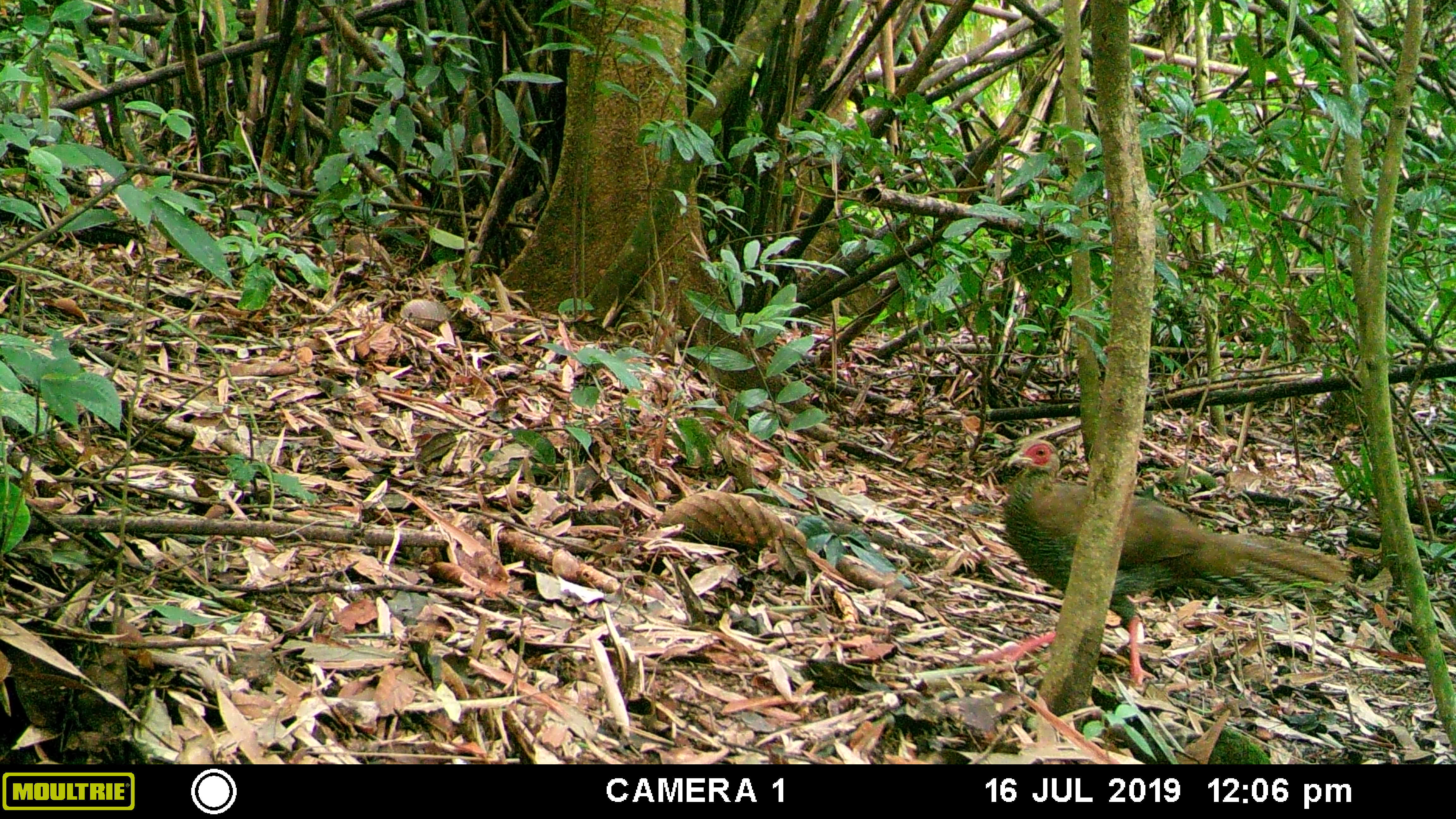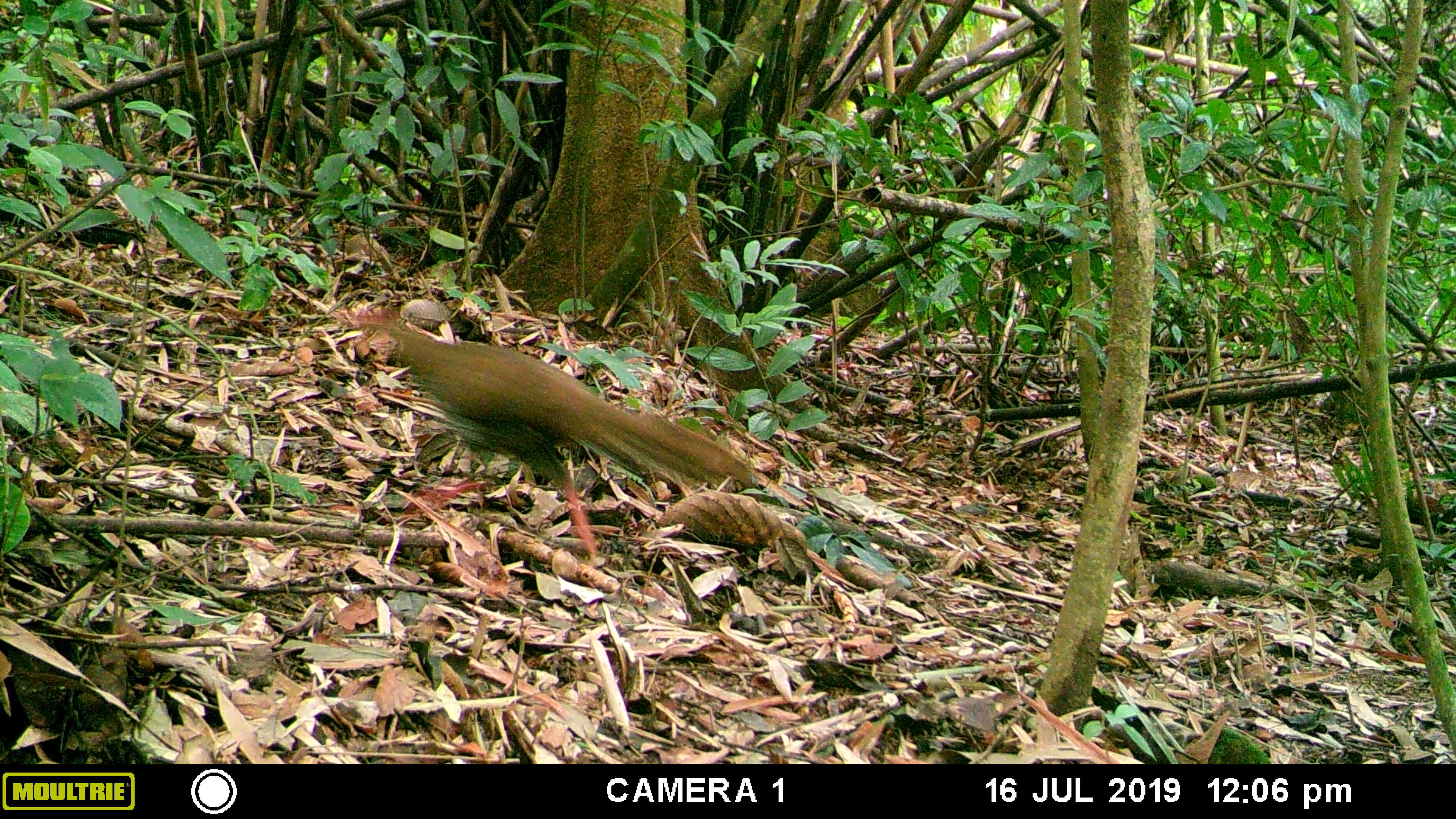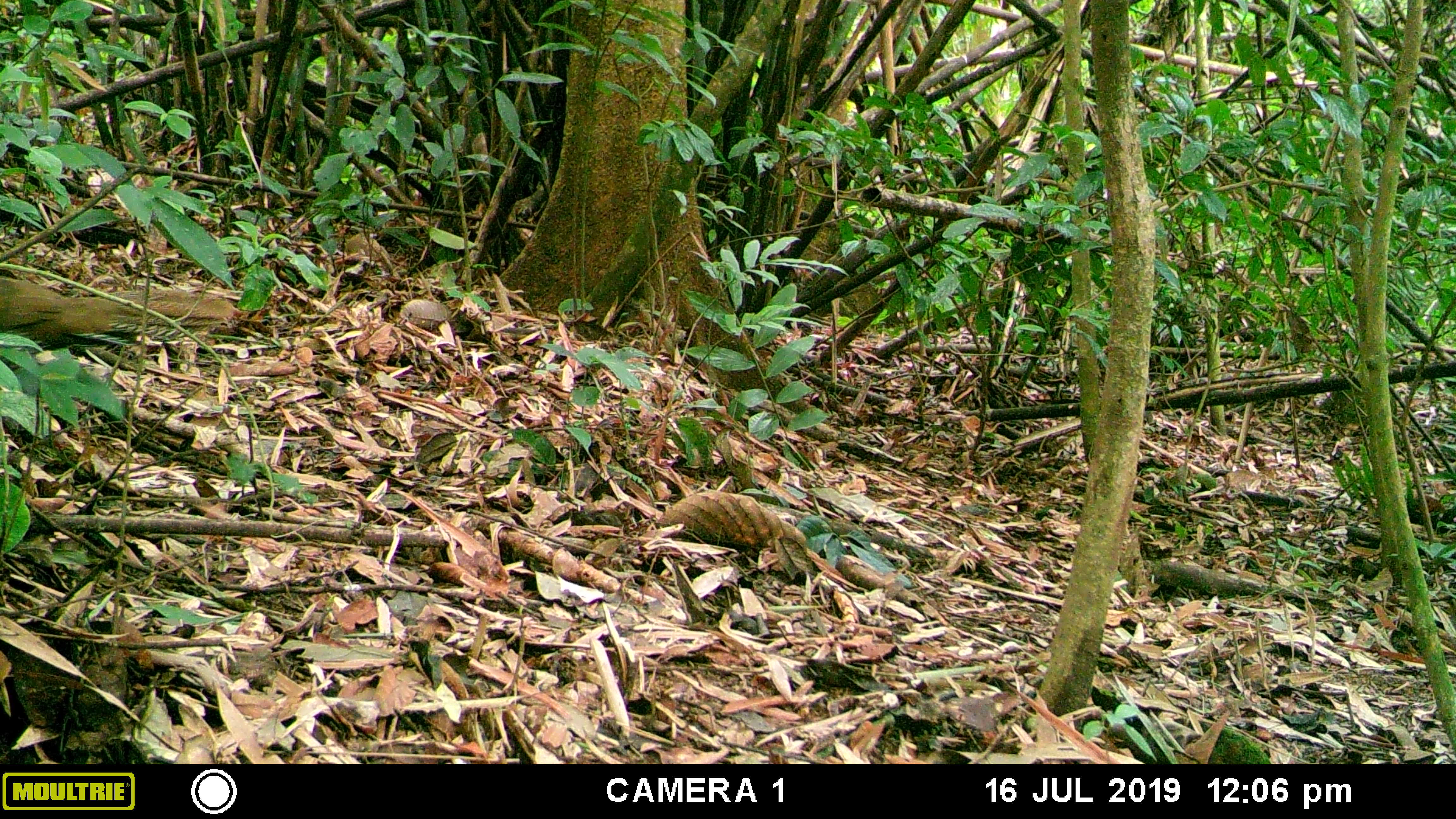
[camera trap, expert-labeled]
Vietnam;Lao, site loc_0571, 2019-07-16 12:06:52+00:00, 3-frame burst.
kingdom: Animalia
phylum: Chordata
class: Aves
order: Galliformes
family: Phasianidae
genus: Lophura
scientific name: Lophura nycthemera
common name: silver pheasant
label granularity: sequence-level